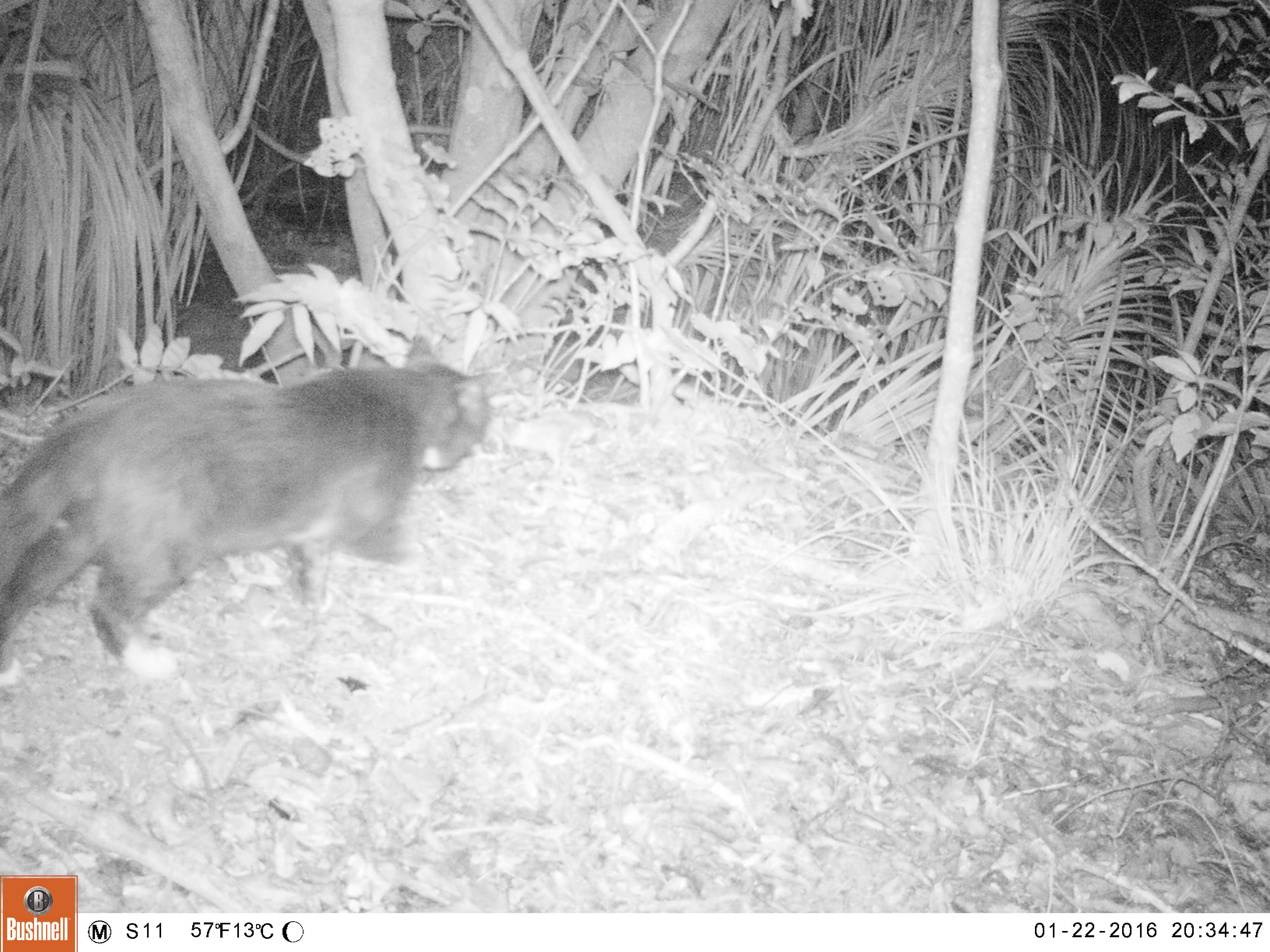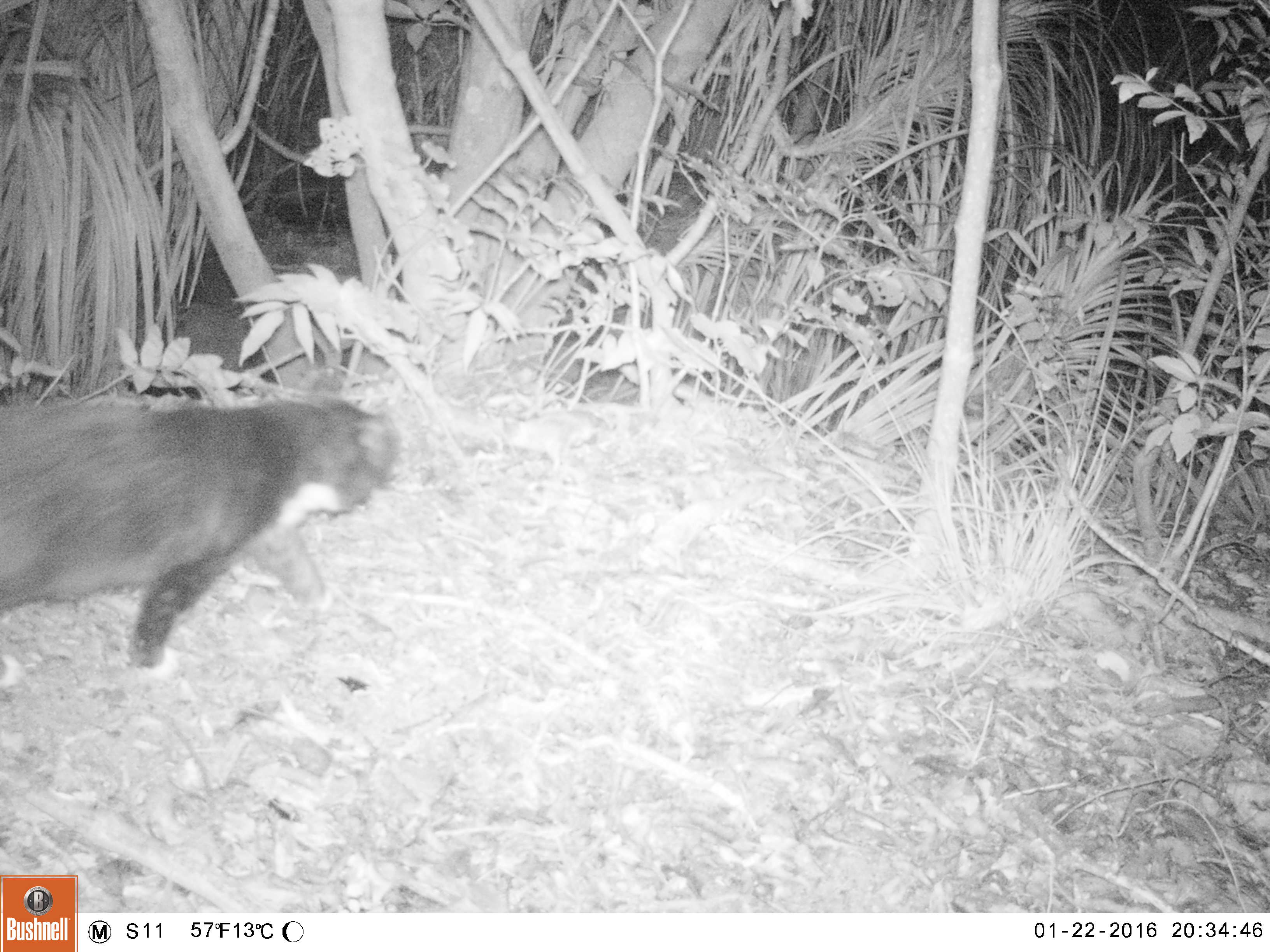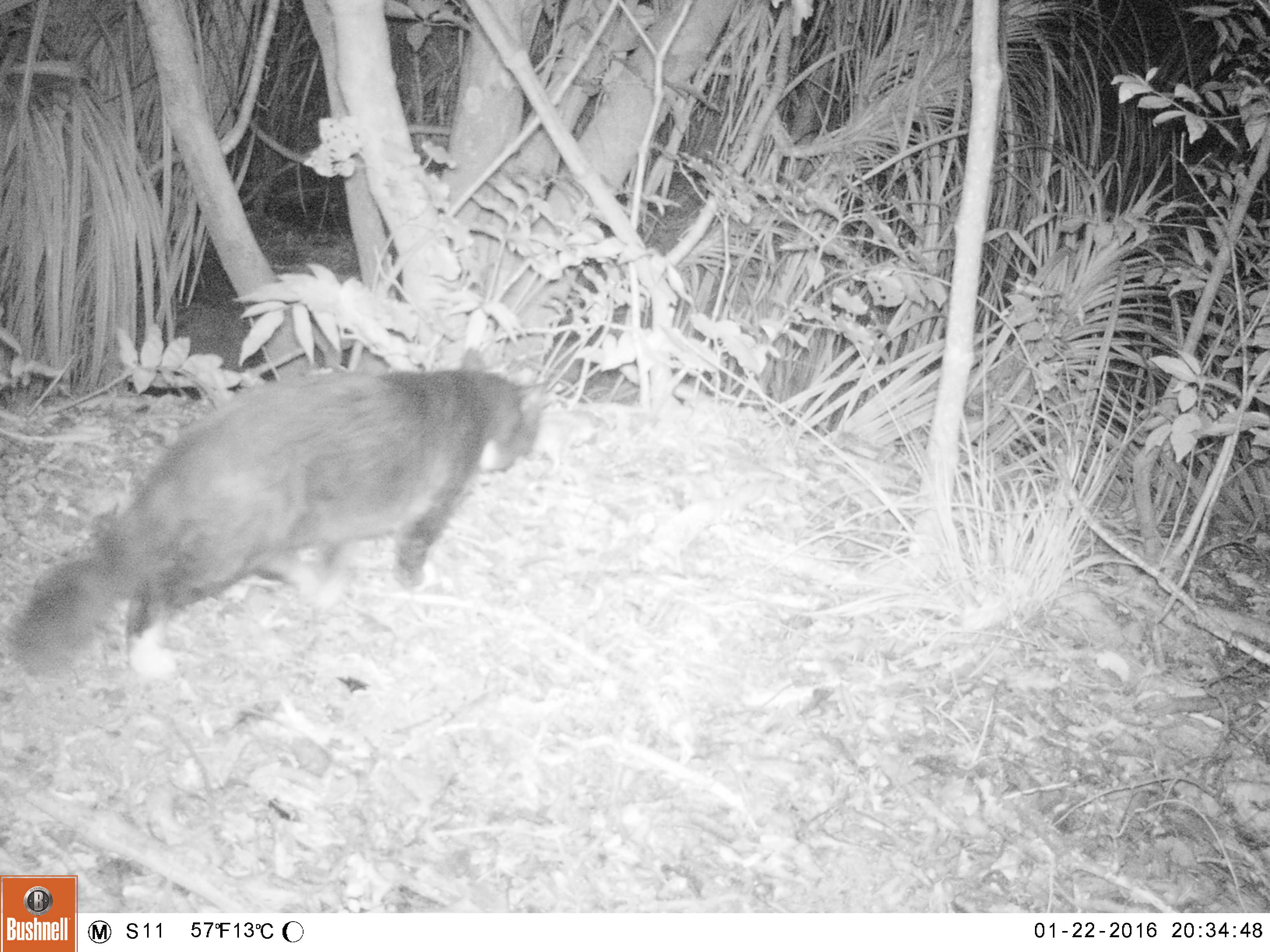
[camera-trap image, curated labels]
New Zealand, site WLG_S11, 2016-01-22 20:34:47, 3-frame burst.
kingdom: Animalia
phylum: Chordata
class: Mammalia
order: Carnivora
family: Felidae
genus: Felis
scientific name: Felis catus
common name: domestic cat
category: cat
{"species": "cat (domestic cat) (Felis catus)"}